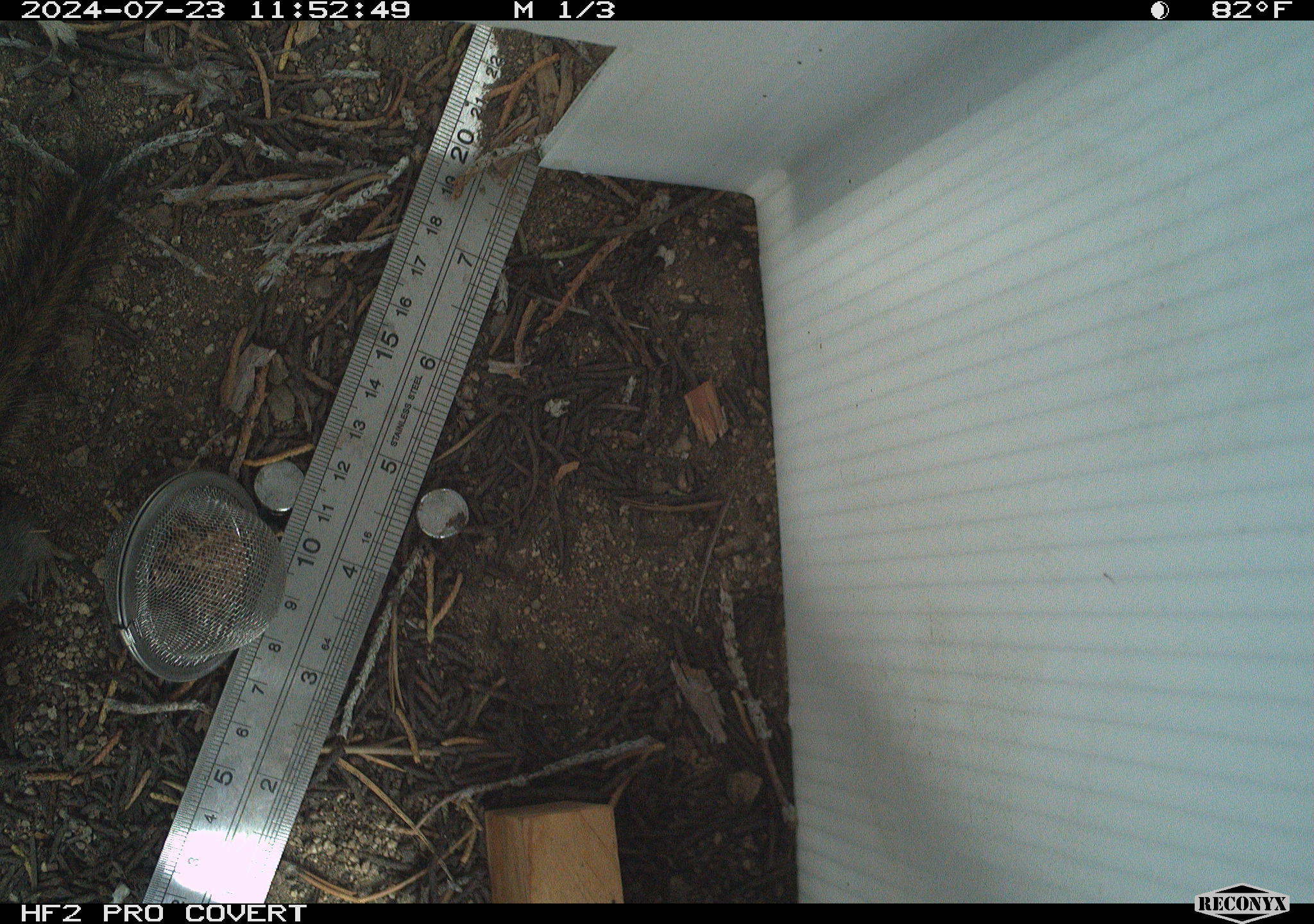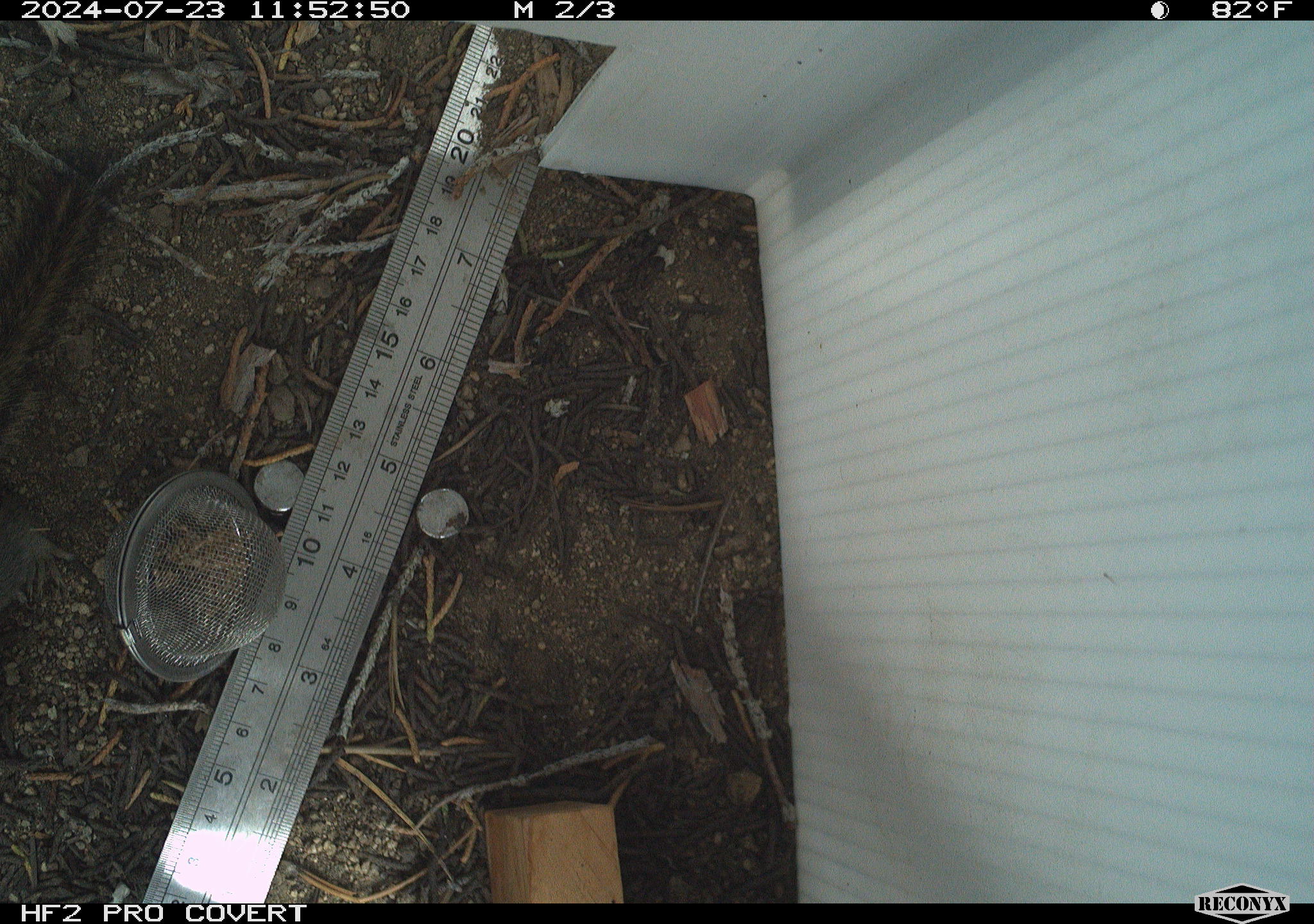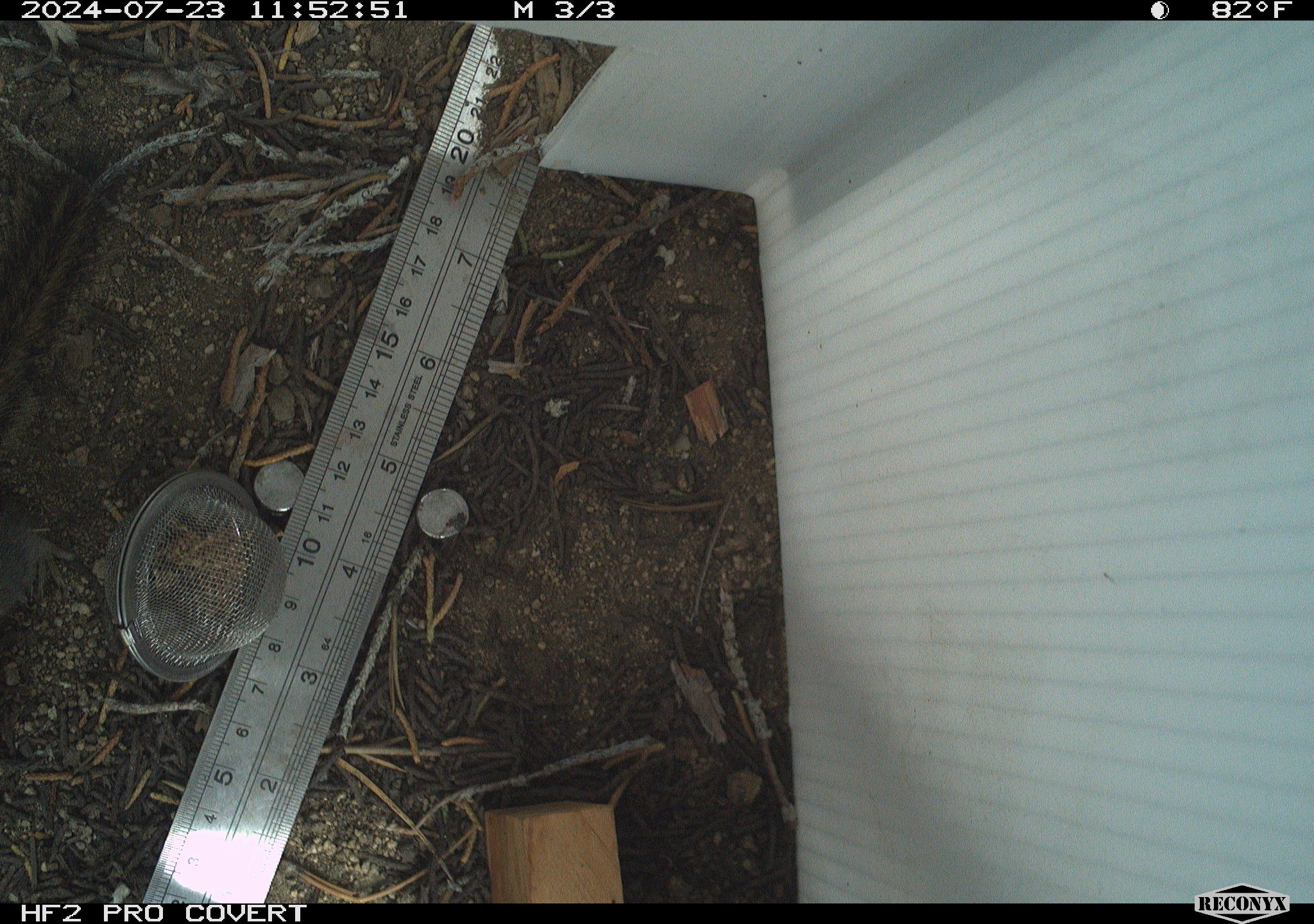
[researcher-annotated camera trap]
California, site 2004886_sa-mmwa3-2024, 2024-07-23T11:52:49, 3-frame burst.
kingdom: Animalia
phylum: Chordata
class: Mammalia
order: Rodentia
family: Sciuridae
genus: Neotamias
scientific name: Neotamias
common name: western chipmunks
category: neotamias species